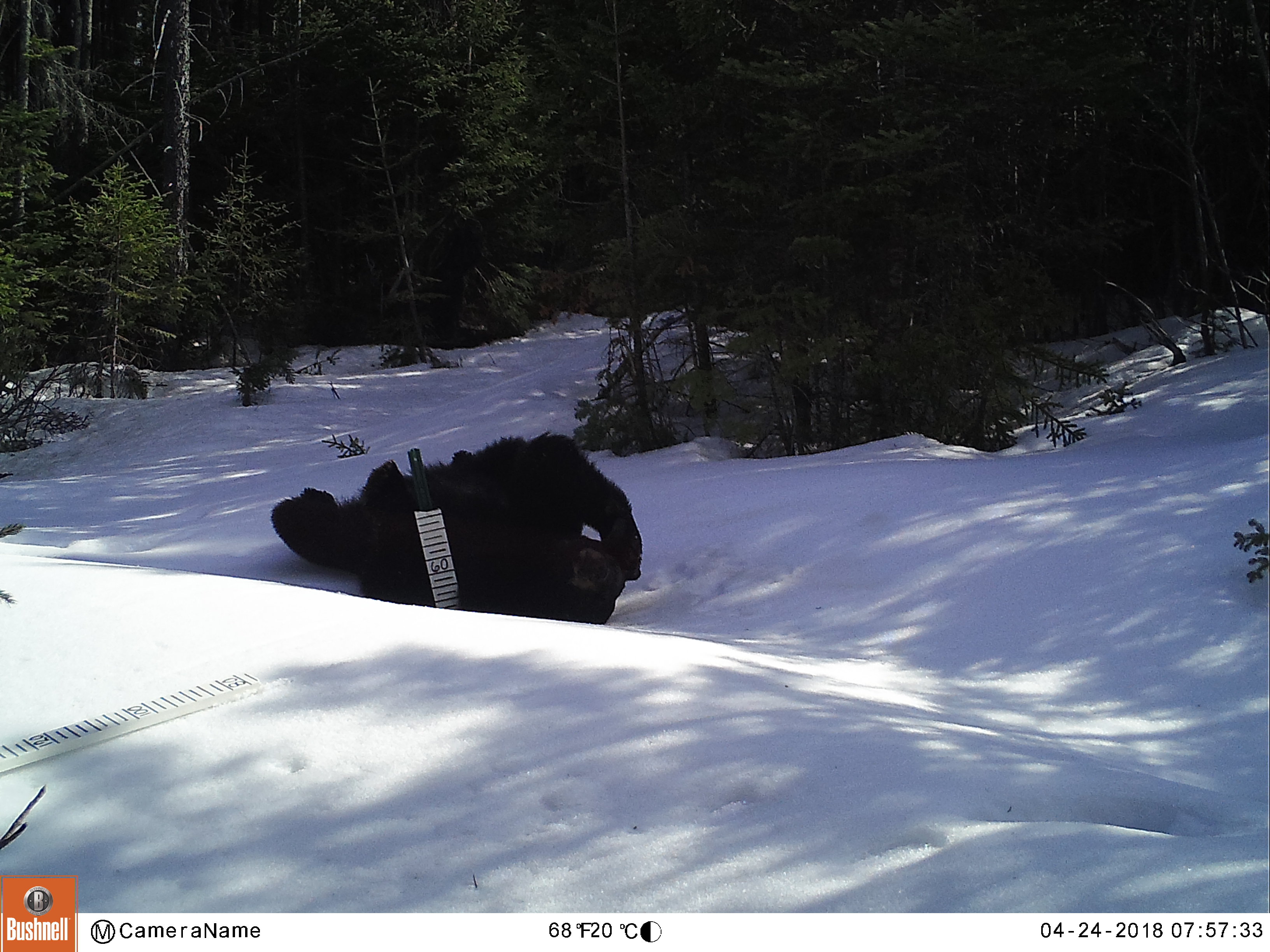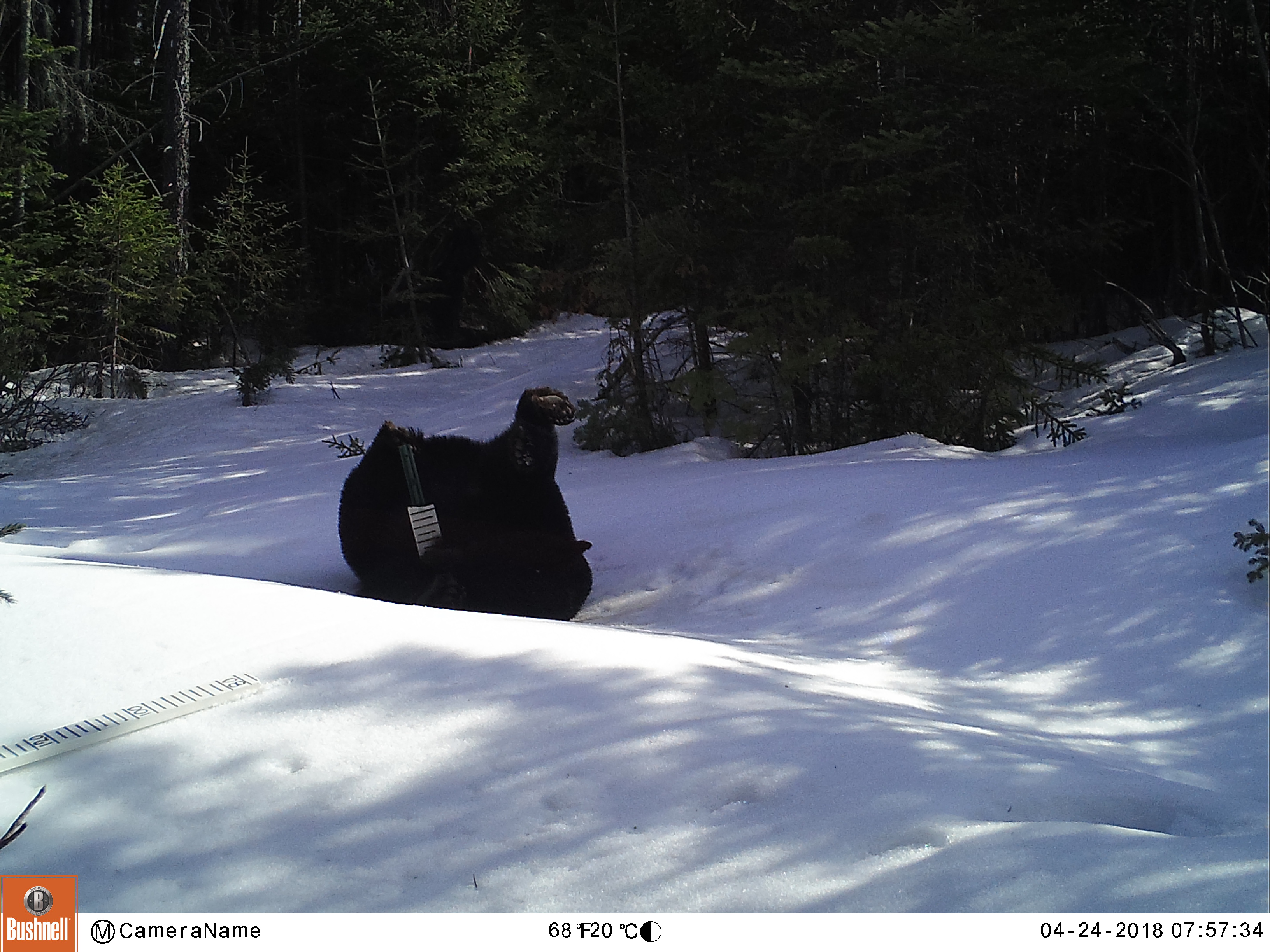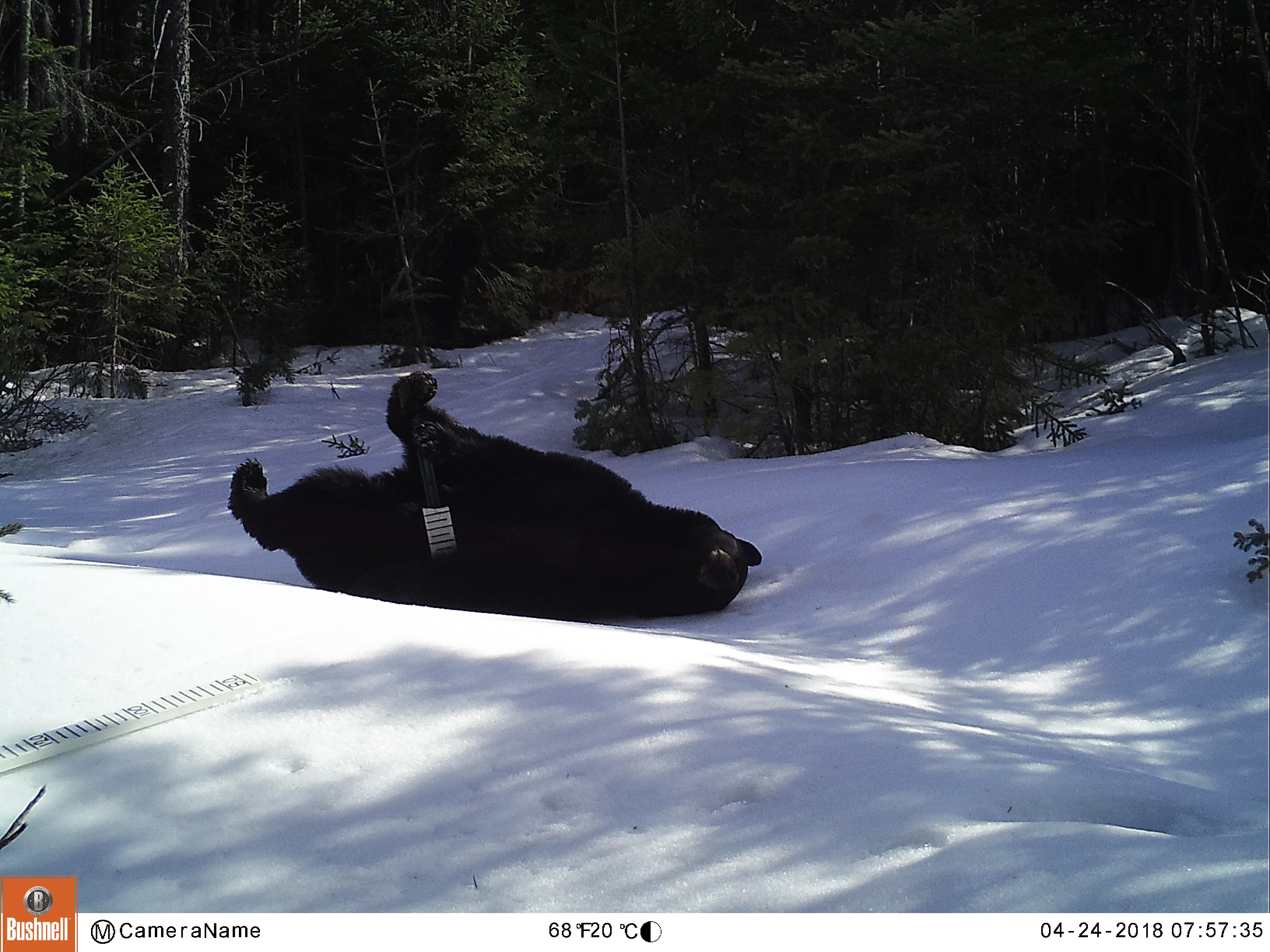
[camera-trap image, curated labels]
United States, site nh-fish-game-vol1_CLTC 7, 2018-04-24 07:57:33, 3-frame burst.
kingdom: Animalia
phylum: Chordata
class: Mammalia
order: Carnivora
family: Ursidae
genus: Ursus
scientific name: Ursus americanus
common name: black bear